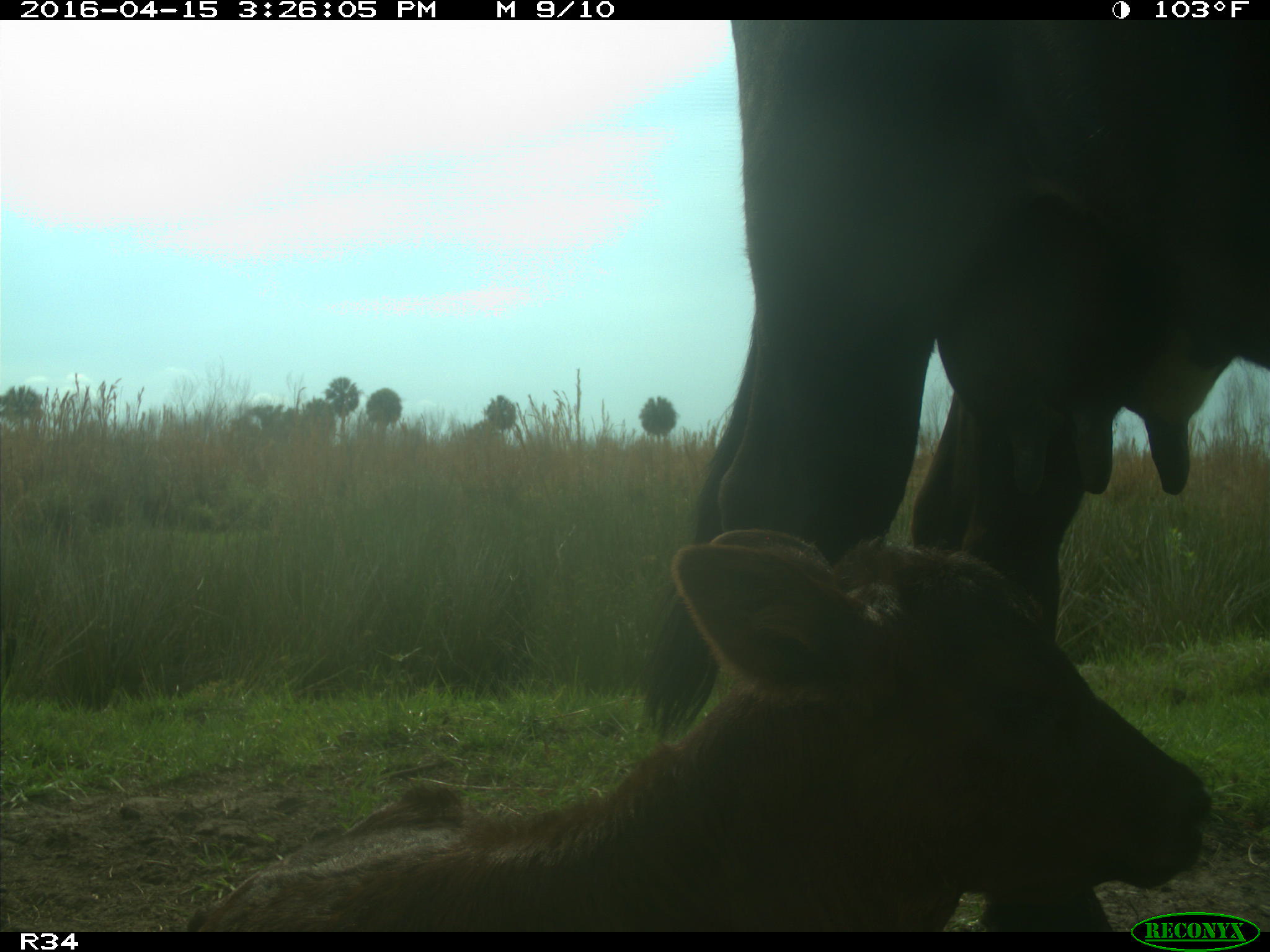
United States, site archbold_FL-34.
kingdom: Animalia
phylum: Chordata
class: Mammalia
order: Artiodactyla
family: Bovidae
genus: Bos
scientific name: Bos taurus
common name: domestic cow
Bos taurus (domestic cow).